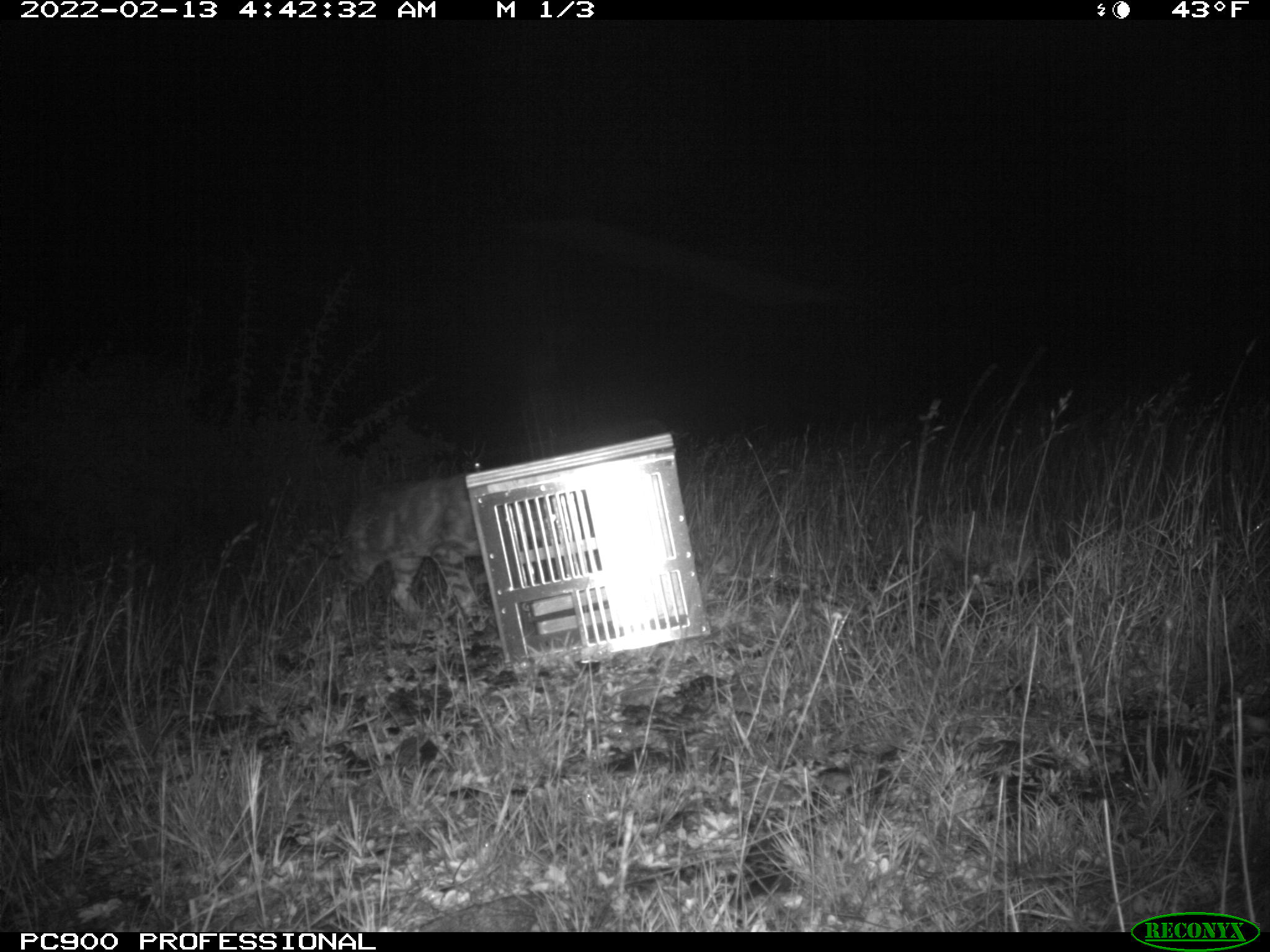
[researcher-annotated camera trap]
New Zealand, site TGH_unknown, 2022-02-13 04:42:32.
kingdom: Animalia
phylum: Chordata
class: Mammalia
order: Carnivora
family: Felidae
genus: Felis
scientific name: Felis catus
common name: domestic cat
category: cat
Cat (domestic cat) (Felis catus).